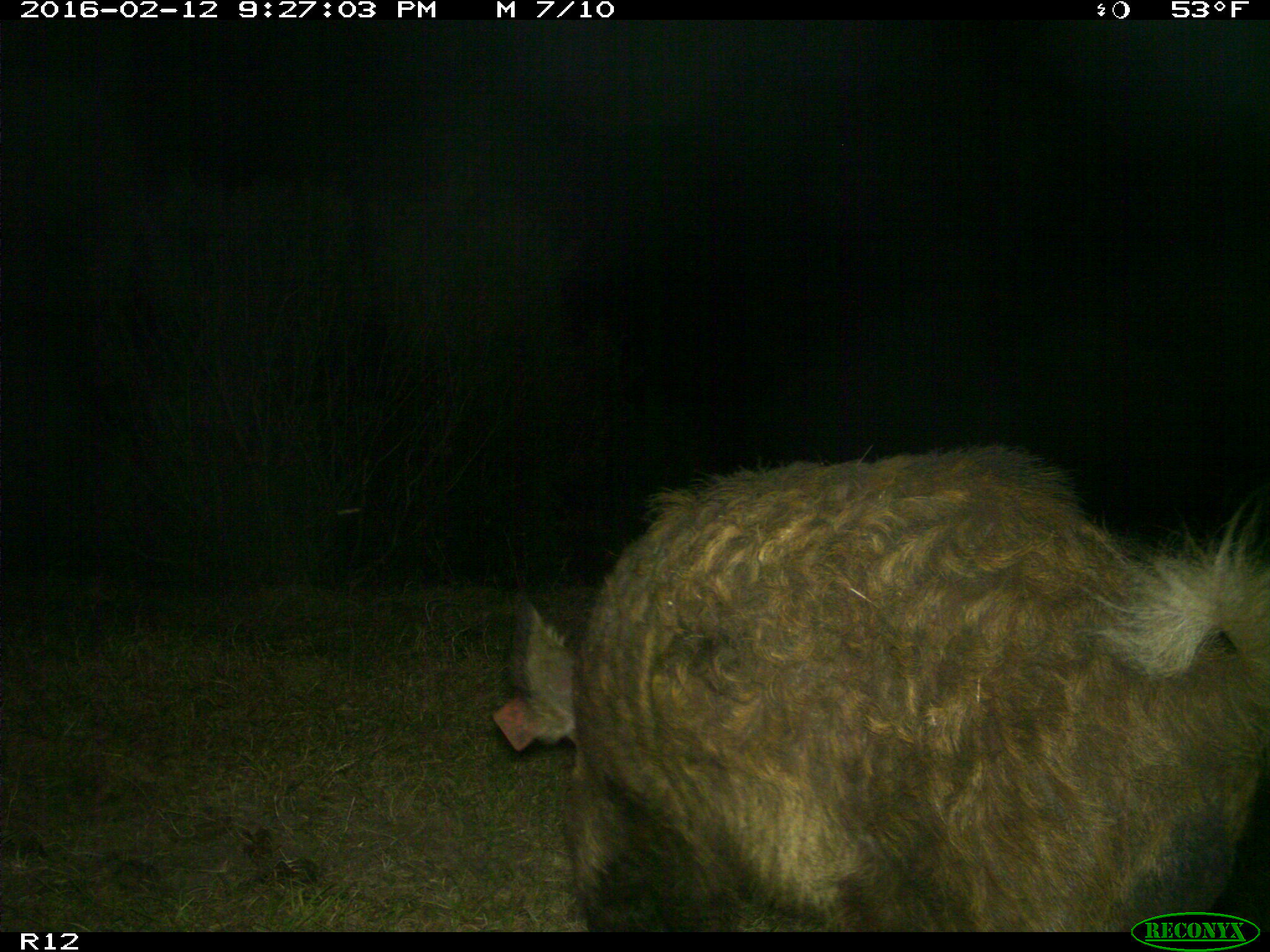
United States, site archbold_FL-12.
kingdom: Animalia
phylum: Chordata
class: Mammalia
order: Artiodactyla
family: Suidae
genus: Sus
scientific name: Sus scrofa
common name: wild boar